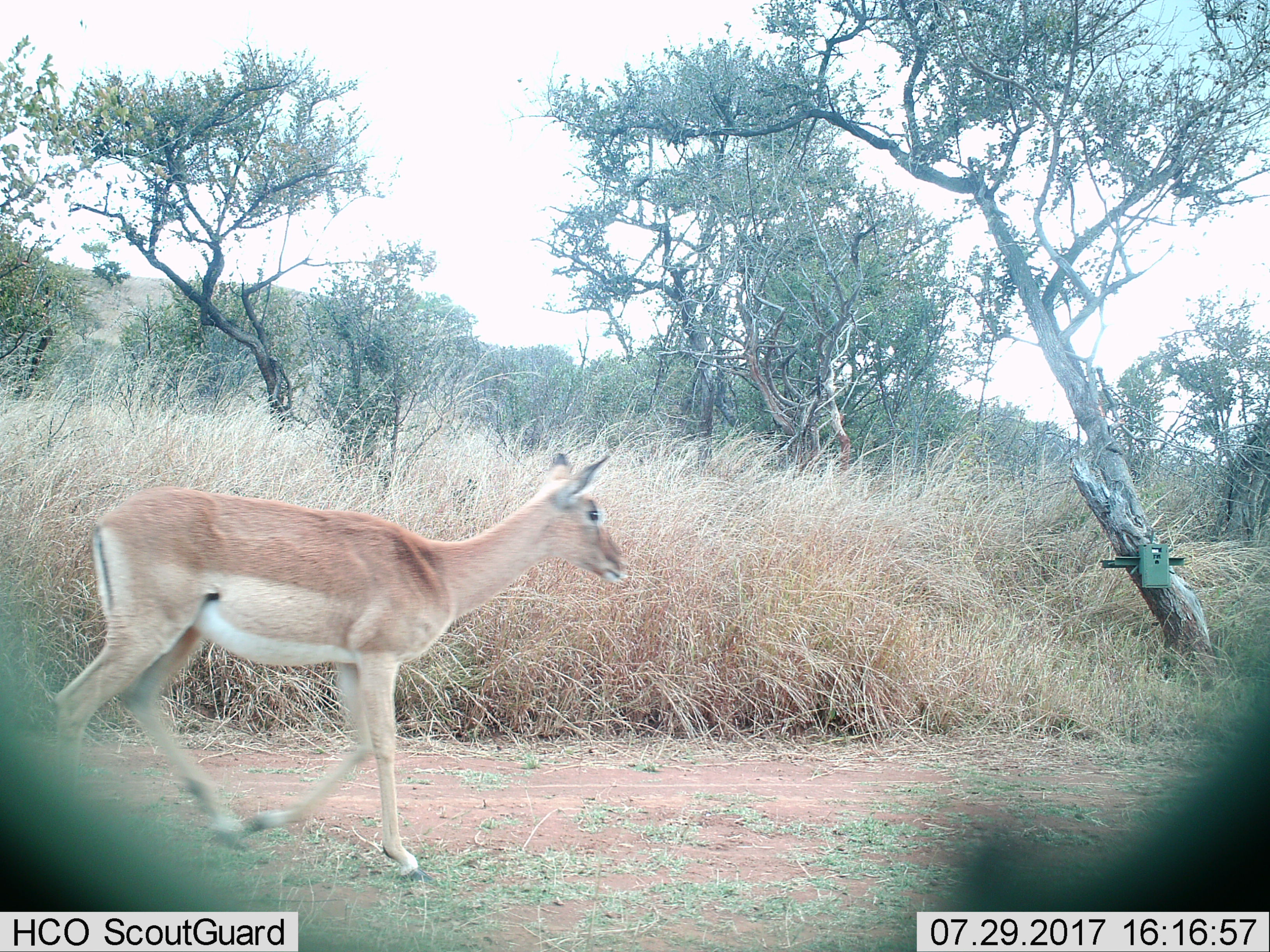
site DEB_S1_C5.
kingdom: Animalia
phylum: Chordata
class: Mammalia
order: Artiodactyla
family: Bovidae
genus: Aepyceros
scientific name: Aepyceros melampus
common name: impala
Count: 1.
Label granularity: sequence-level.